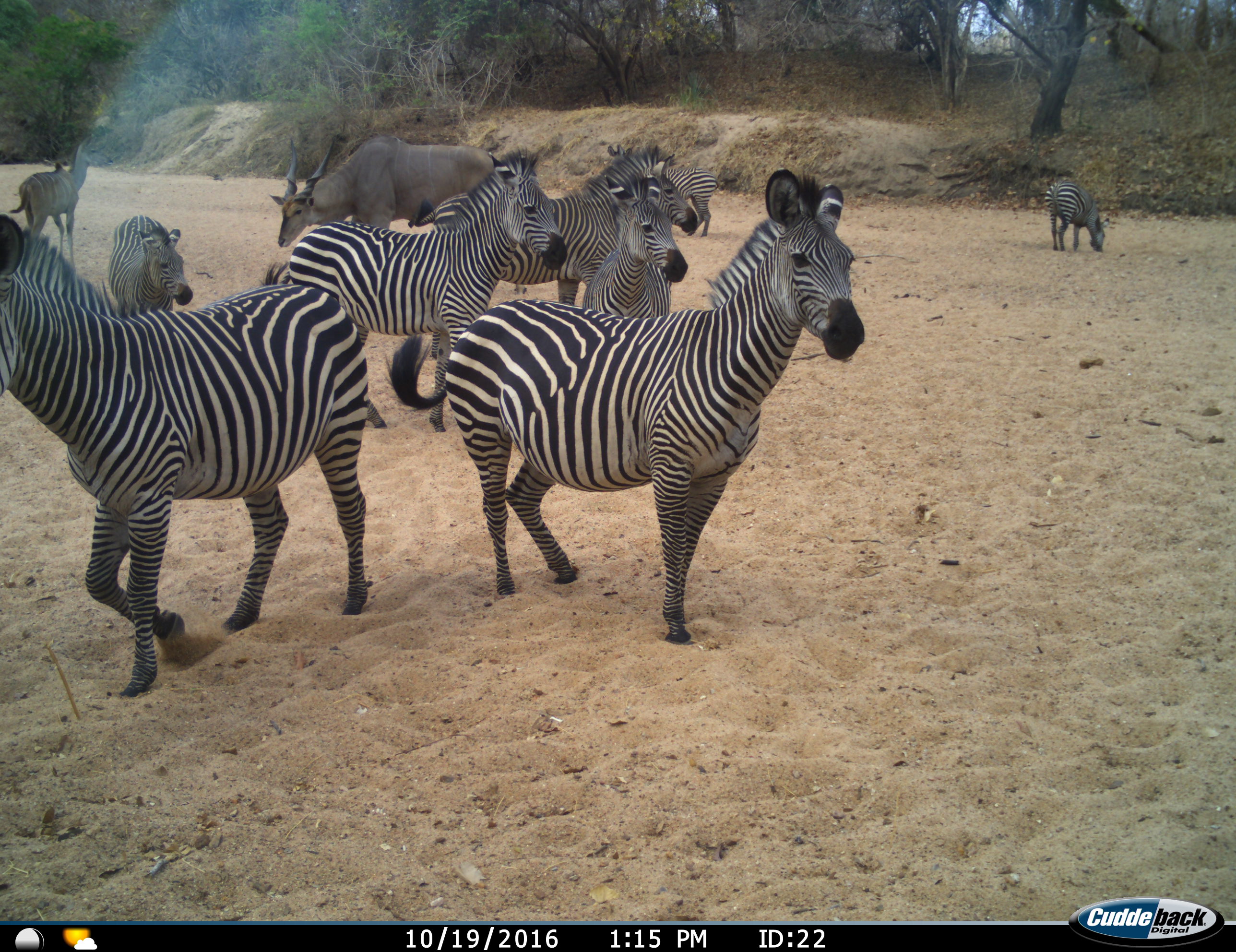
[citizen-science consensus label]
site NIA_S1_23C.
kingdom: Animalia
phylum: Chordata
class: Mammalia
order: Artiodactyla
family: Bovidae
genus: Tragelaphus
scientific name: Tragelaphus oryx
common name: eland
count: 1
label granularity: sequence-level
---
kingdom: Animalia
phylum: Chordata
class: Mammalia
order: Perissodactyla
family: Equidae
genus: Equus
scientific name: Equus quagga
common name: plains zebra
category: zebraplains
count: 8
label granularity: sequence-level